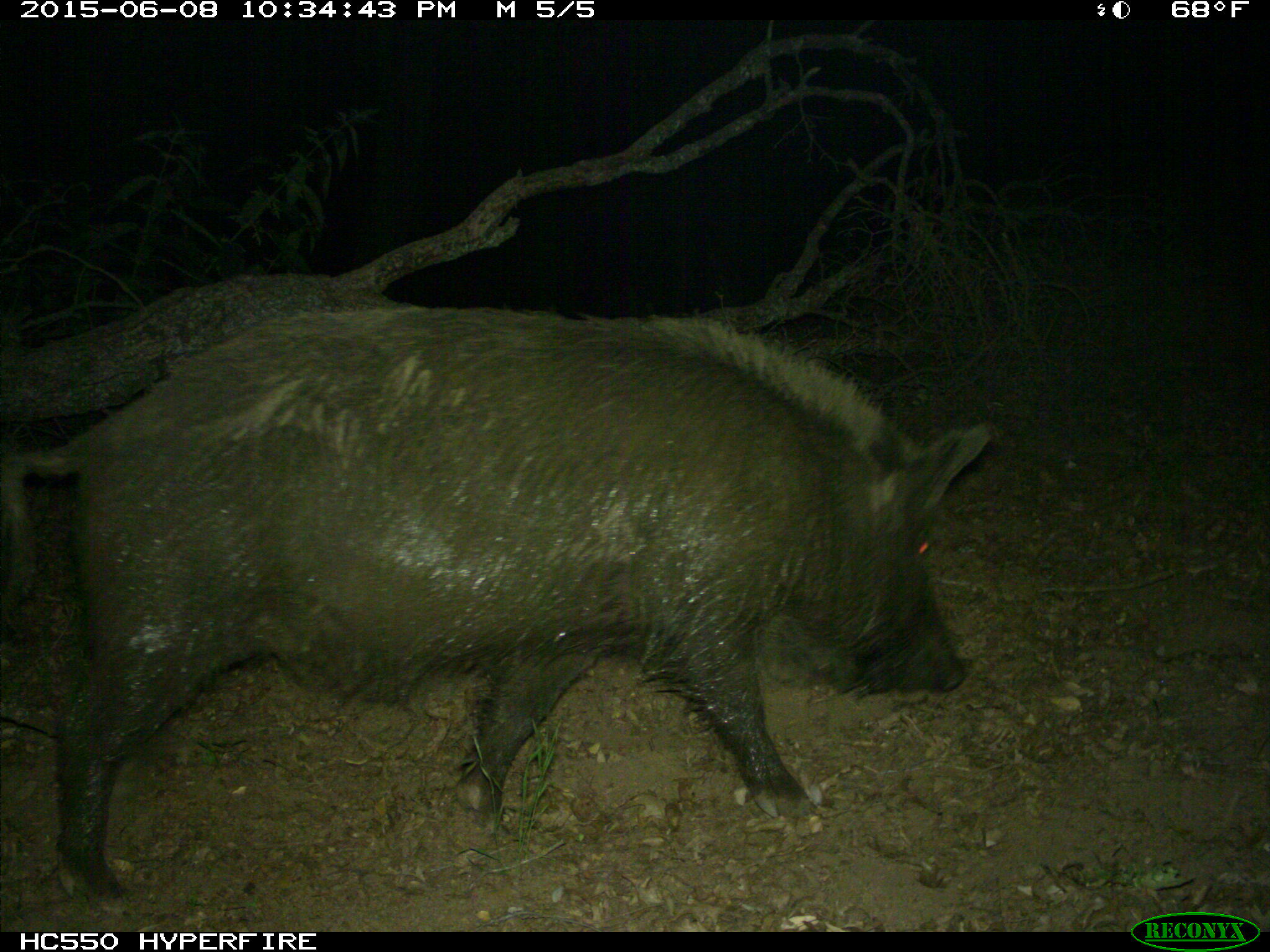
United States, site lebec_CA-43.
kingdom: Animalia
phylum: Chordata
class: Mammalia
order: Artiodactyla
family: Suidae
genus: Sus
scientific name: Sus scrofa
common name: wild boar